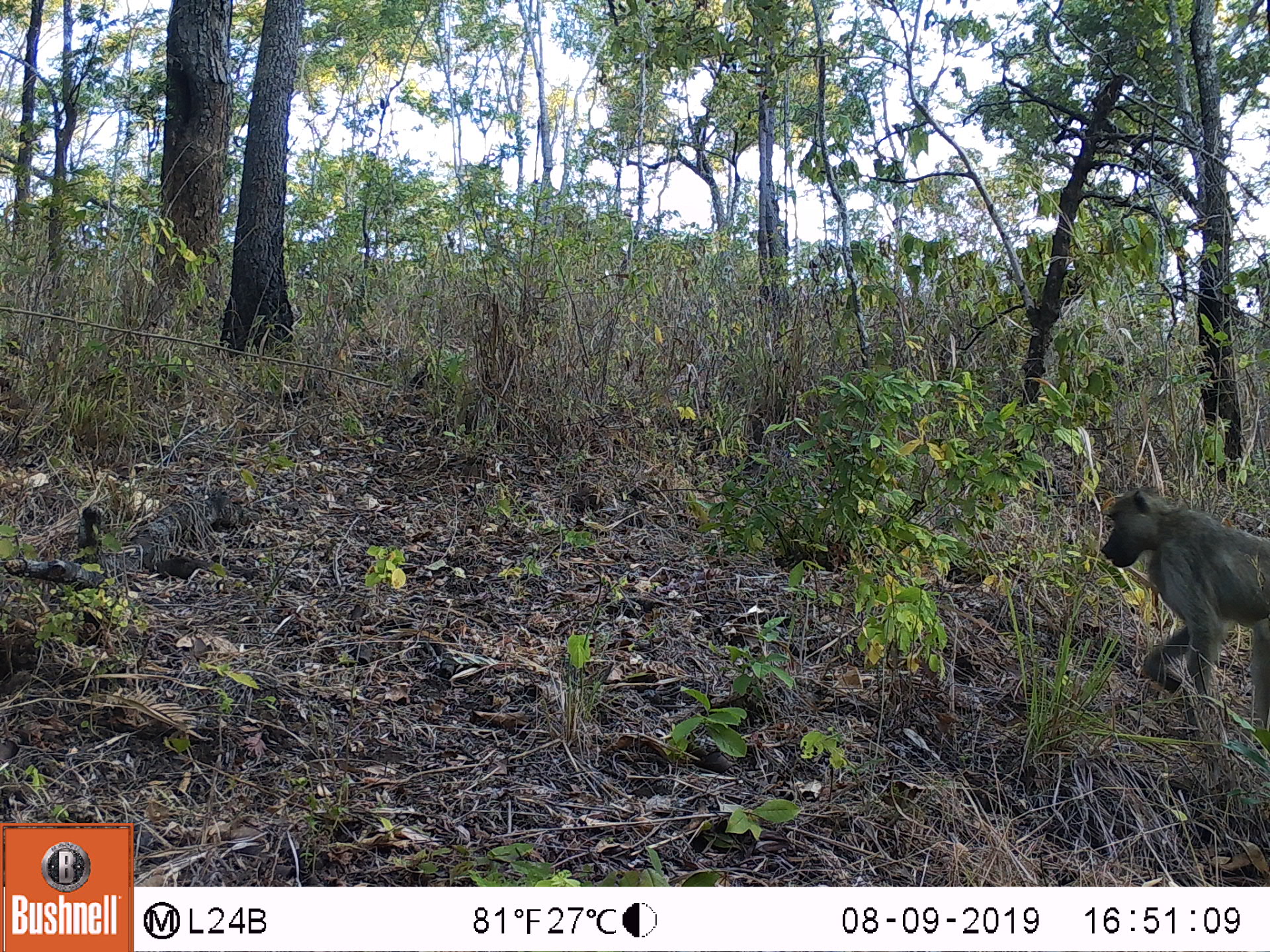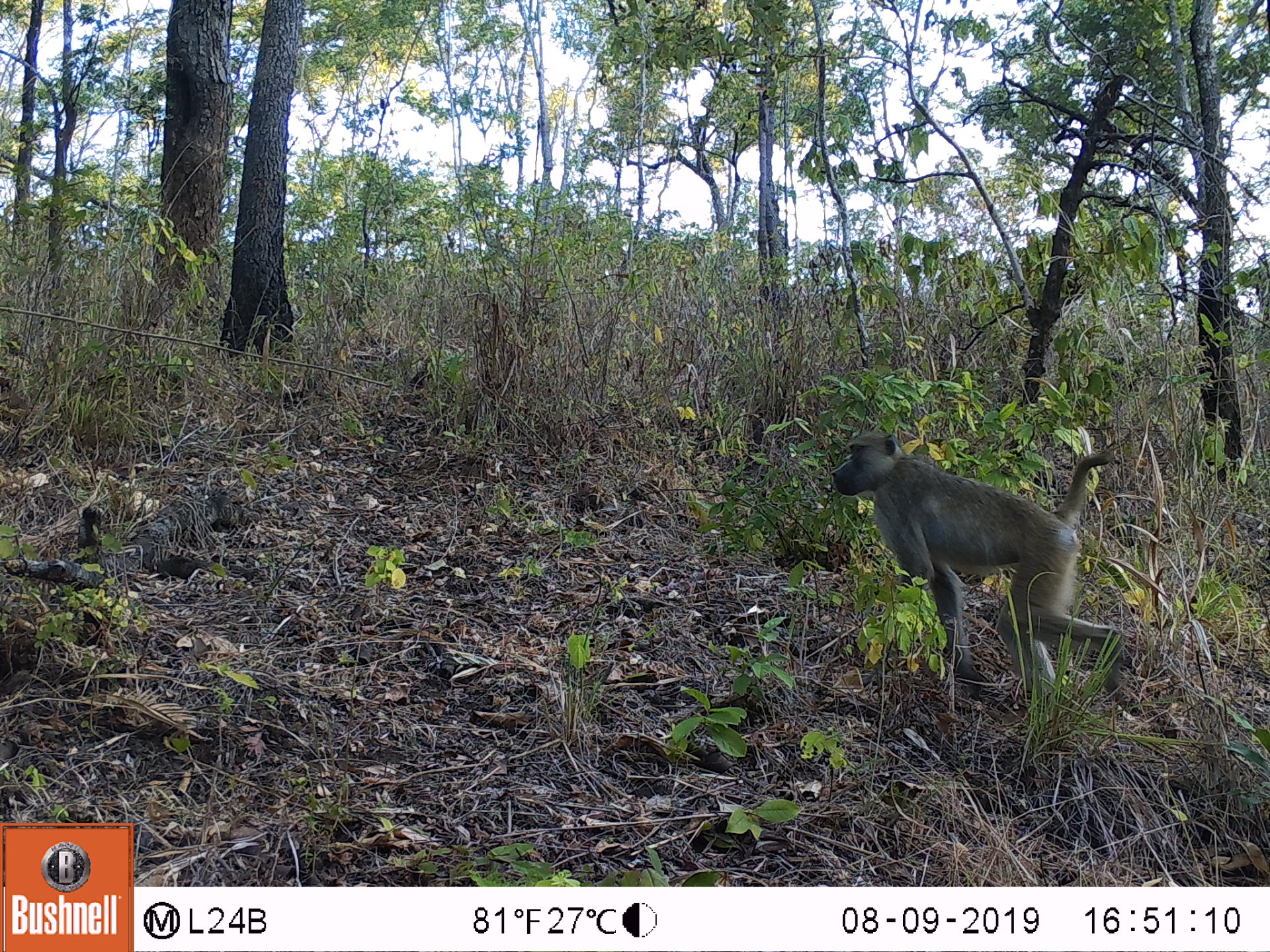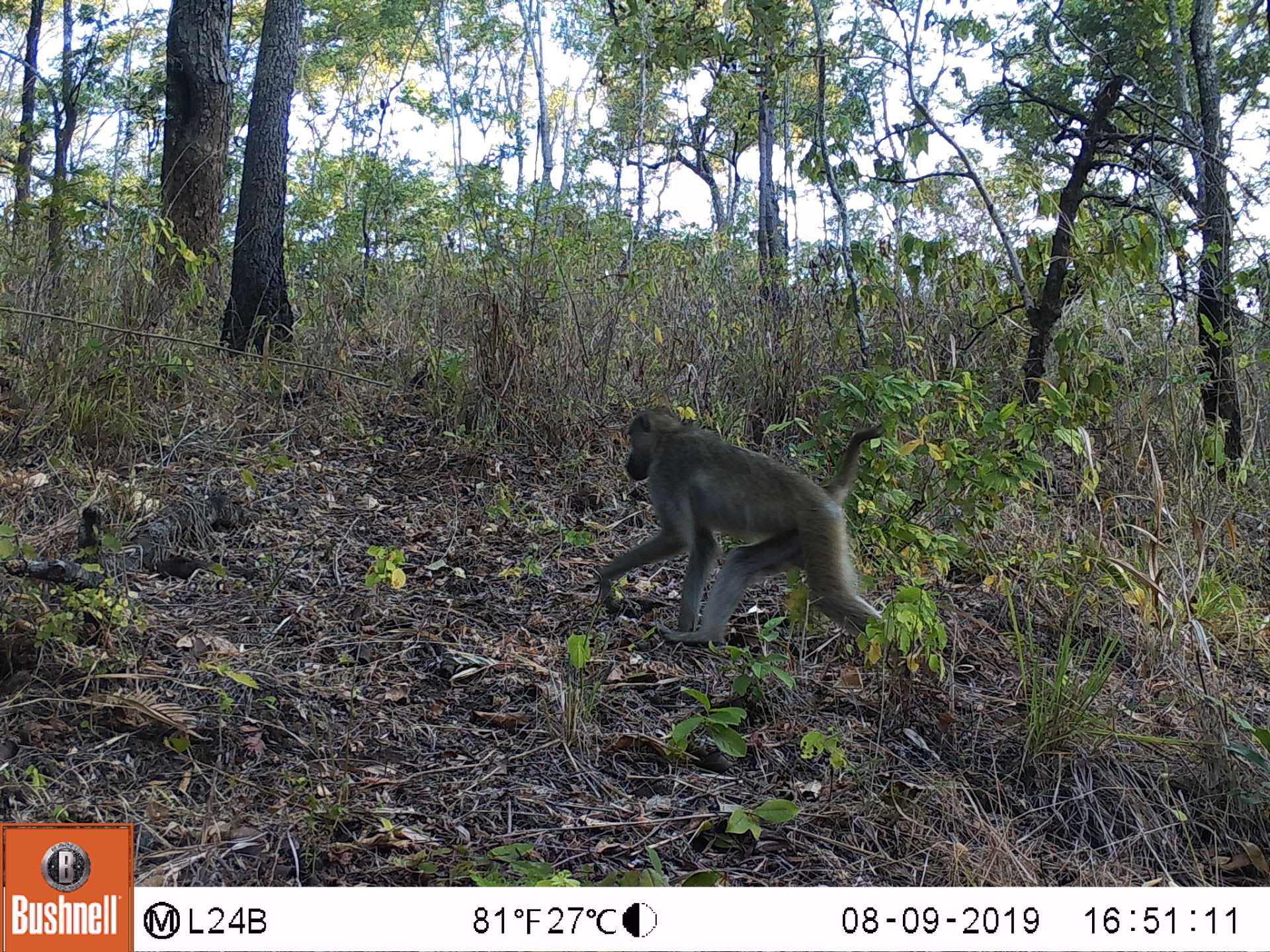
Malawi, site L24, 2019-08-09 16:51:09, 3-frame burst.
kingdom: Animalia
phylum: Chordata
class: Mammalia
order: Primates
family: Cercopithecidae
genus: Papio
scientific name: Papio cynocephalus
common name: yellow baboon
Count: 1.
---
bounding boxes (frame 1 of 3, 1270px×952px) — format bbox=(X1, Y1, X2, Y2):
yellow baboon: bbox=(1094, 493, 1262, 722)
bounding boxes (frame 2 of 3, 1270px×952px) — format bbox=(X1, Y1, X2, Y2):
yellow baboon: bbox=(824, 429, 1121, 712)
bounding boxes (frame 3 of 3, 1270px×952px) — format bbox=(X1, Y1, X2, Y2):
yellow baboon: bbox=(607, 407, 889, 654)